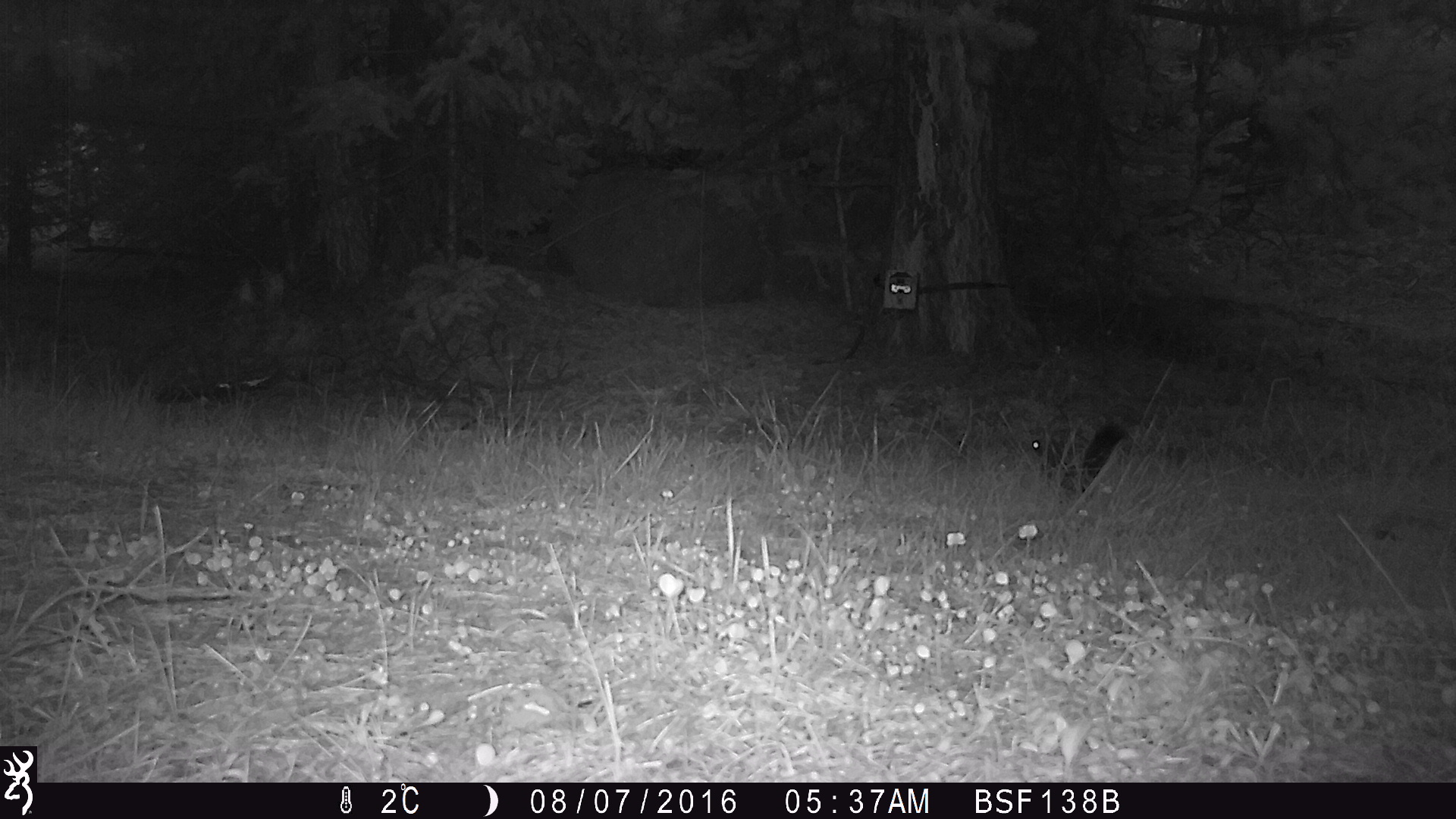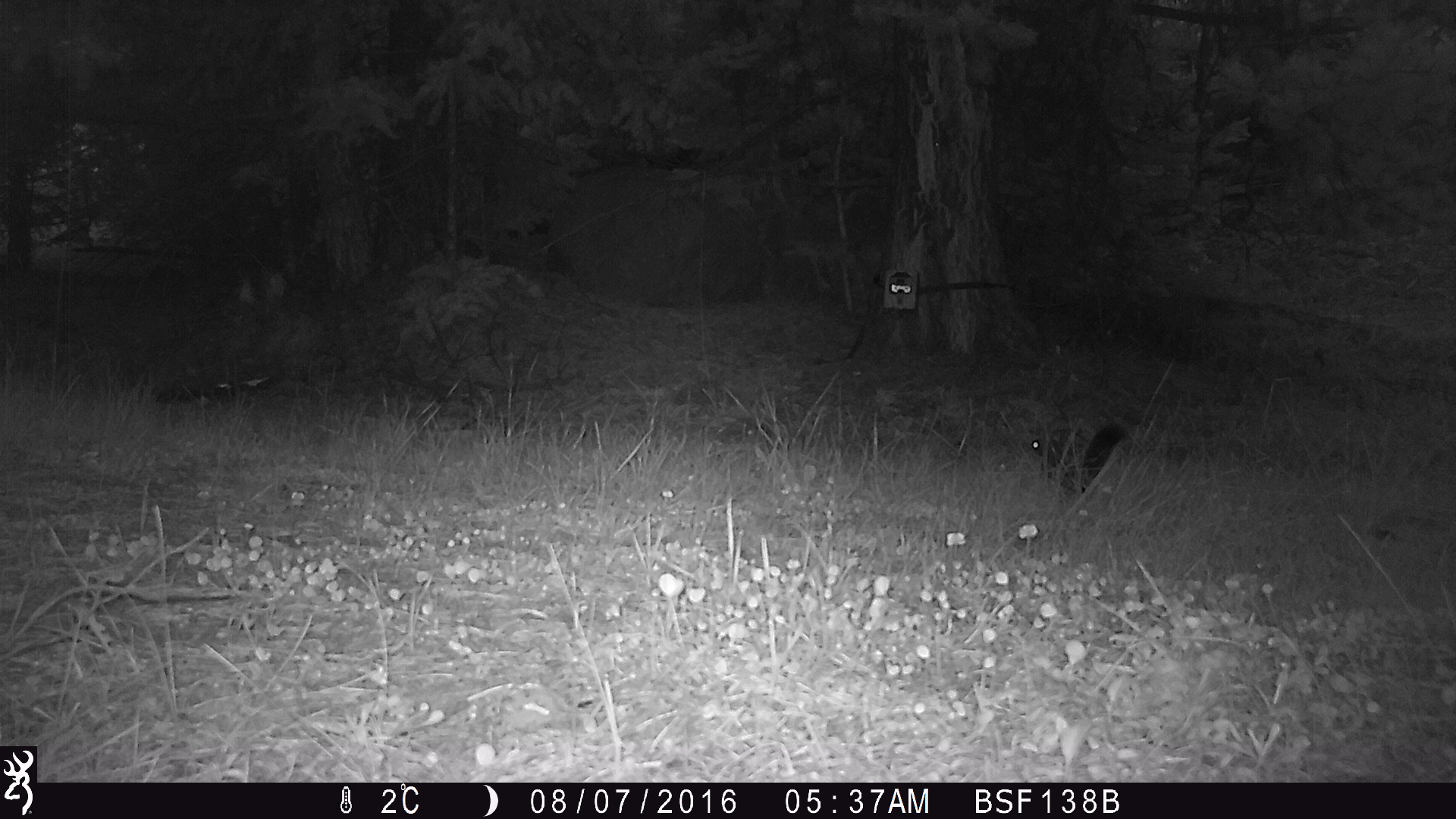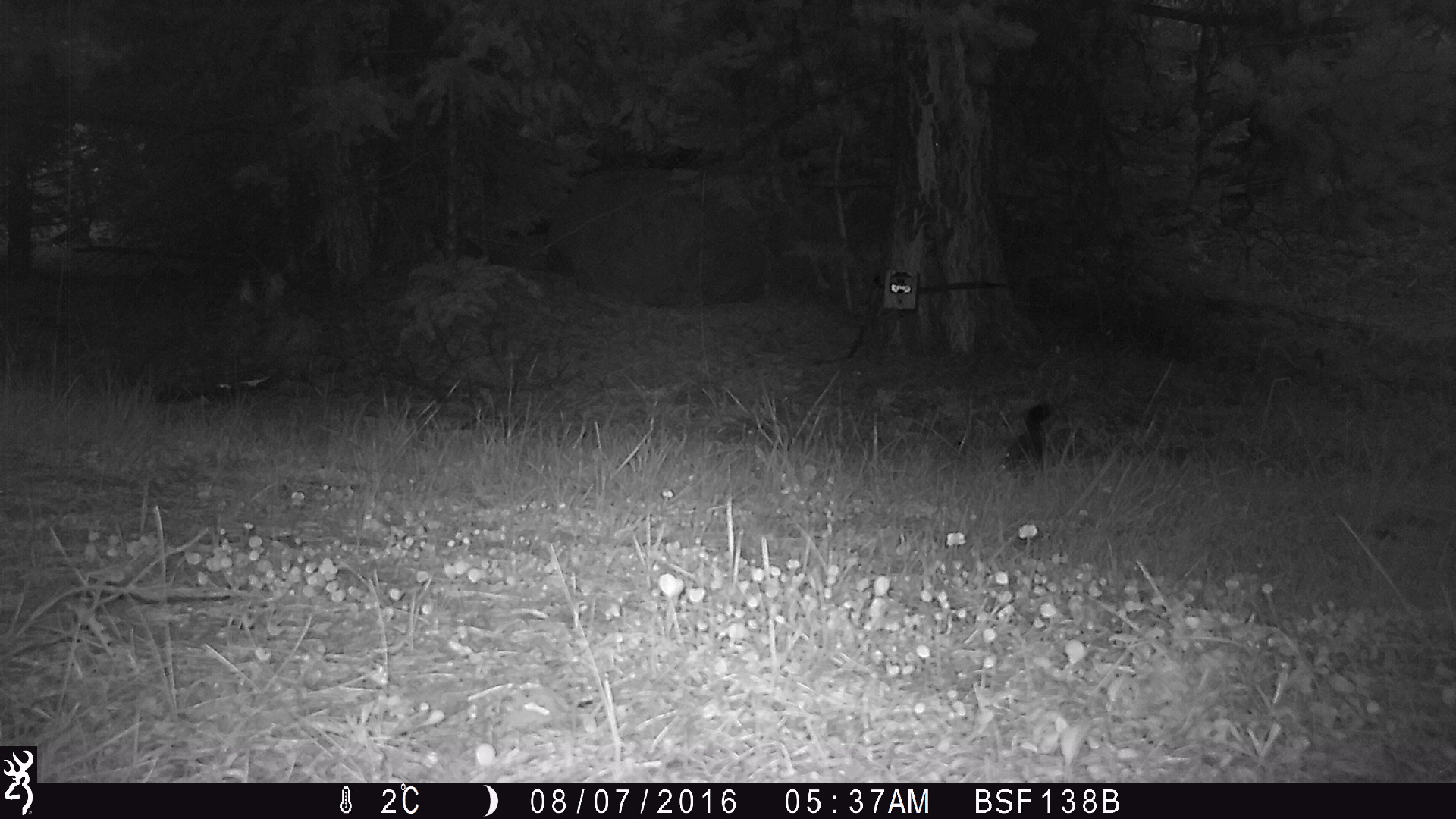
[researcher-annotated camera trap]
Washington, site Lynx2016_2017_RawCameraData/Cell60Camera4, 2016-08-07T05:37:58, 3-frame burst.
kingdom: Animalia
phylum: Chordata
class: Mammalia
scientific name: Mammalia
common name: small mammal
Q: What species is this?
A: Small mammal (Mammalia).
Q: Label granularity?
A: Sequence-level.